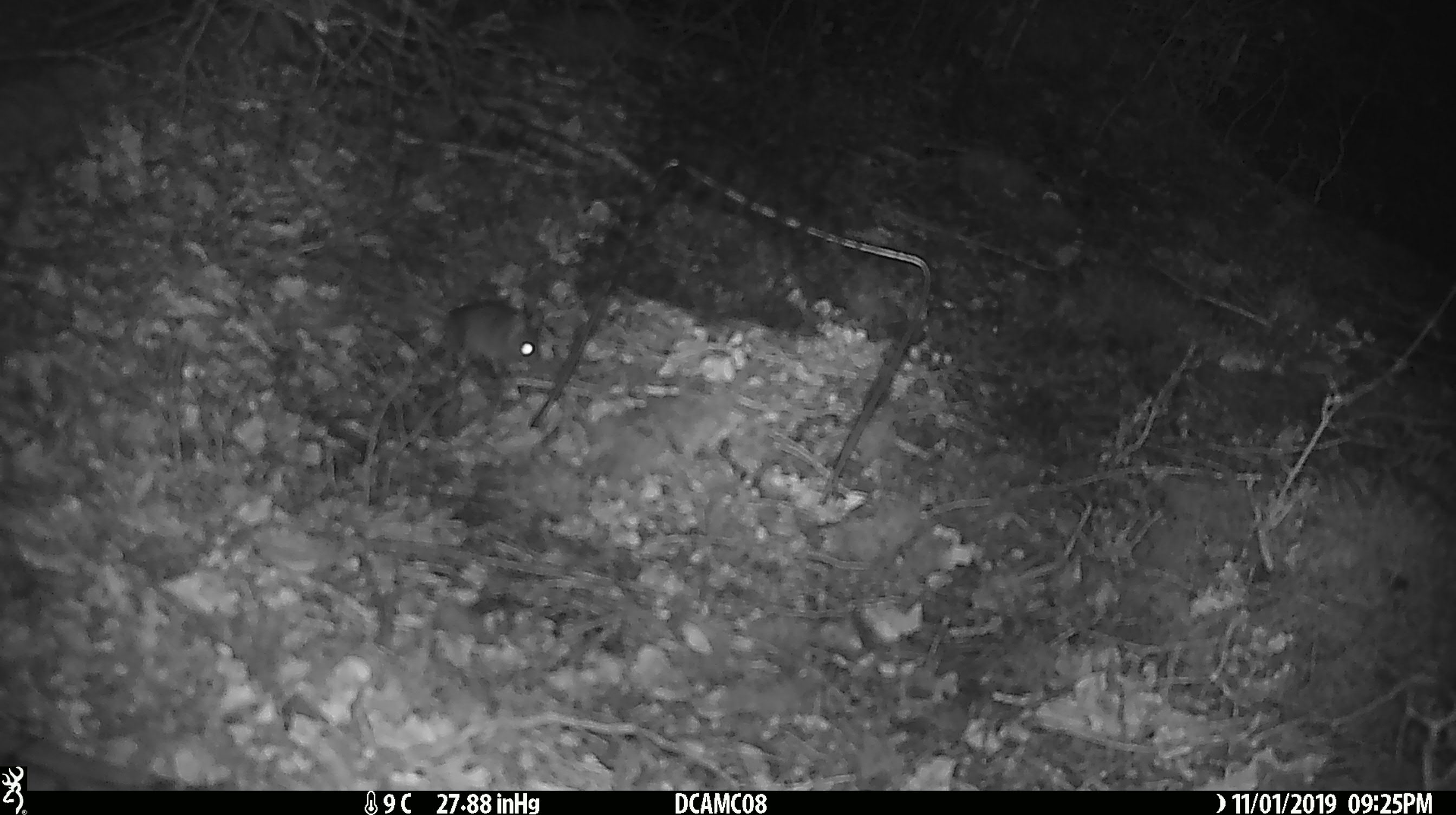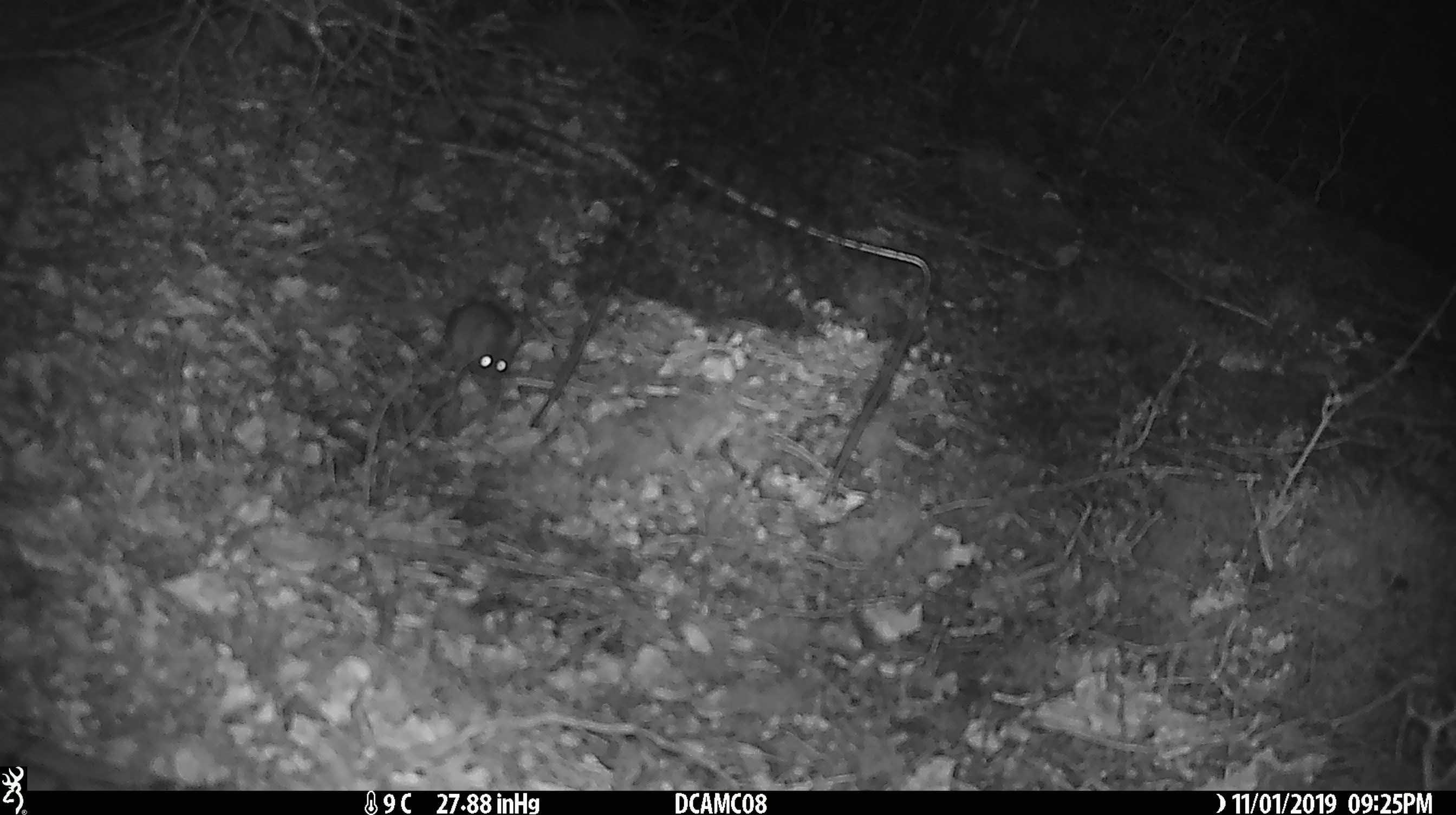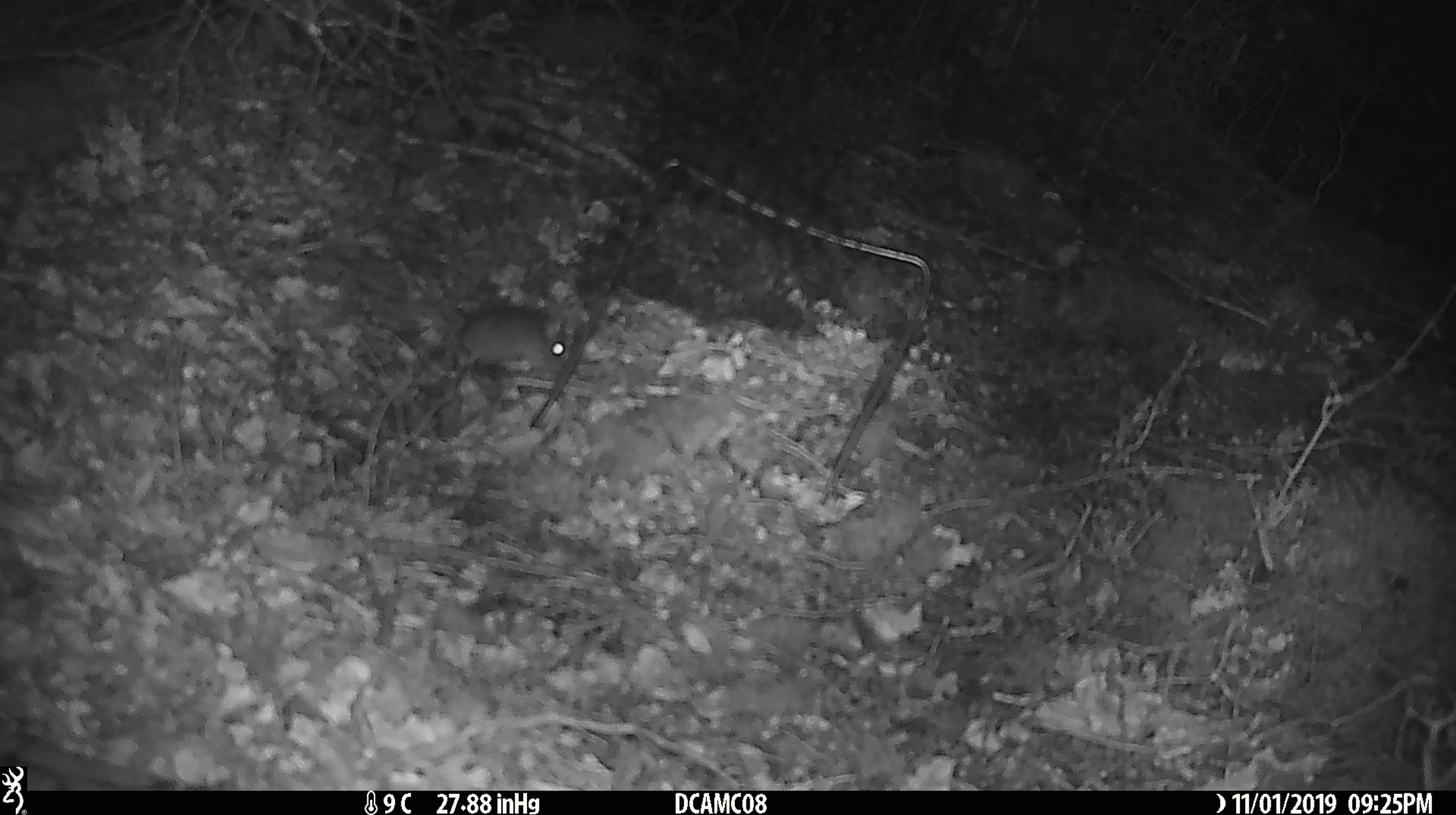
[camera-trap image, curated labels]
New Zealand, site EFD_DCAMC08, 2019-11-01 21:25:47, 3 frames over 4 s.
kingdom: Animalia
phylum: Chordata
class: Mammalia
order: Rodentia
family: Muridae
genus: Mus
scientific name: Mus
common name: mouse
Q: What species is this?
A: Mouse (Mus).